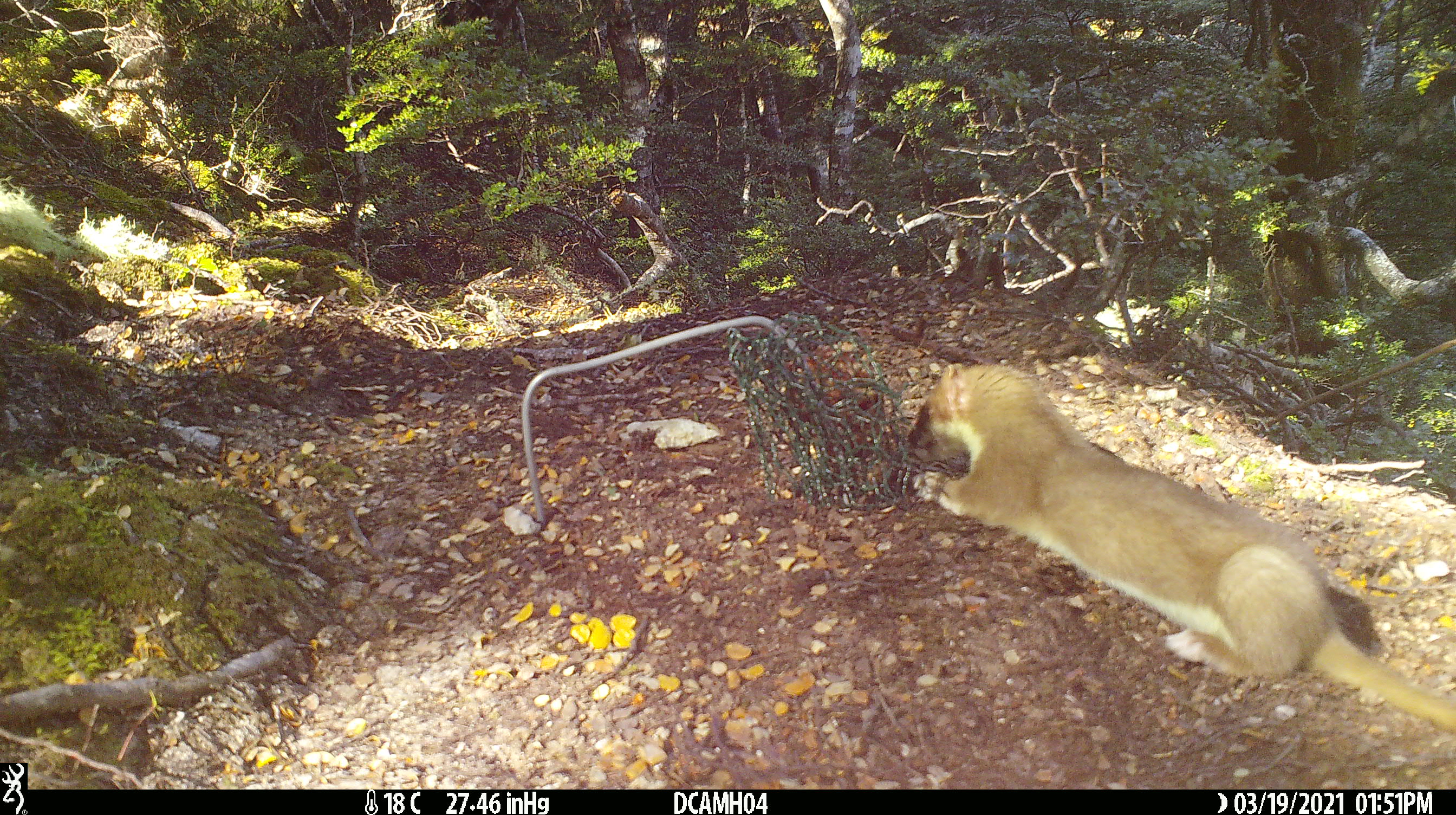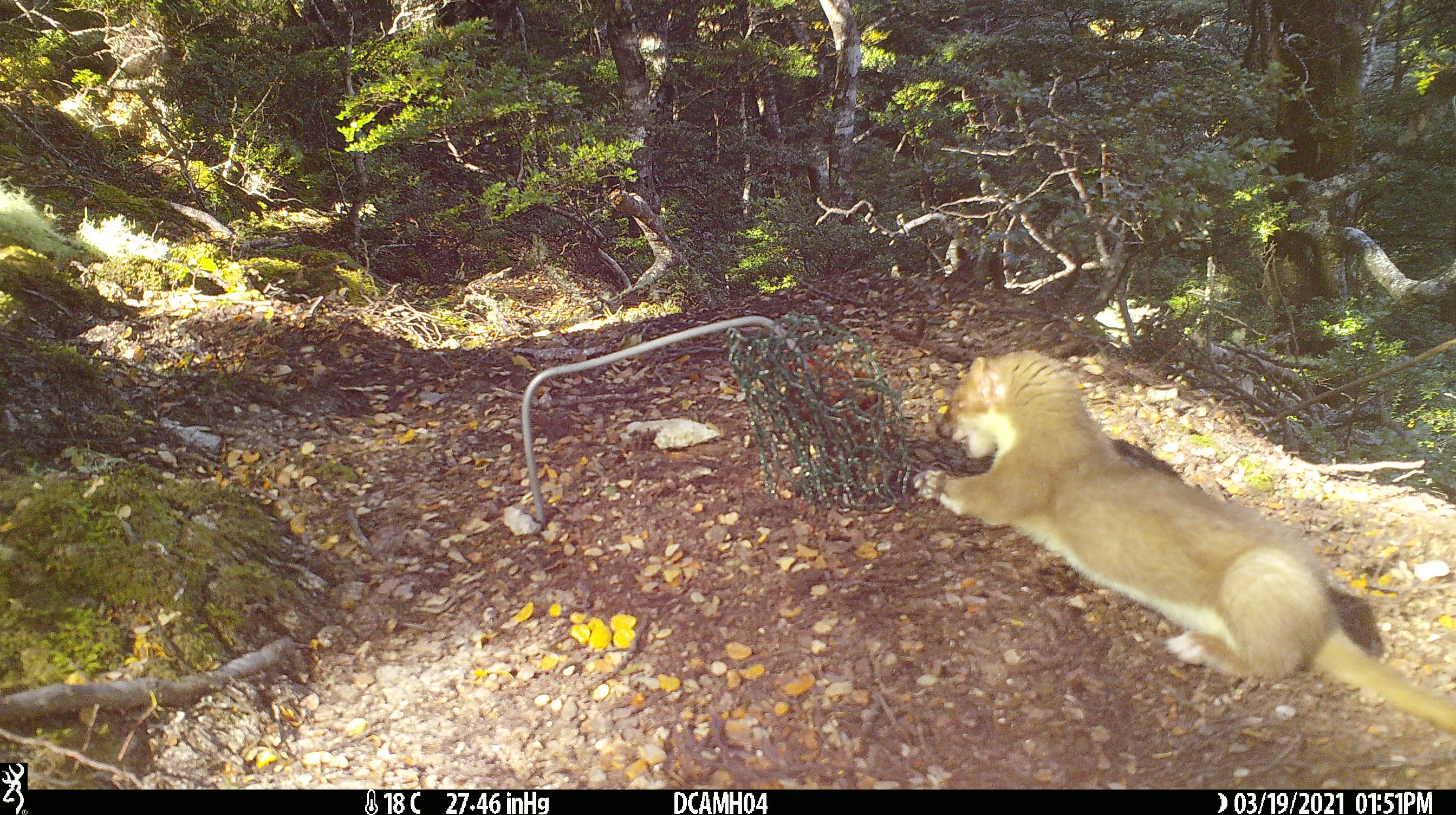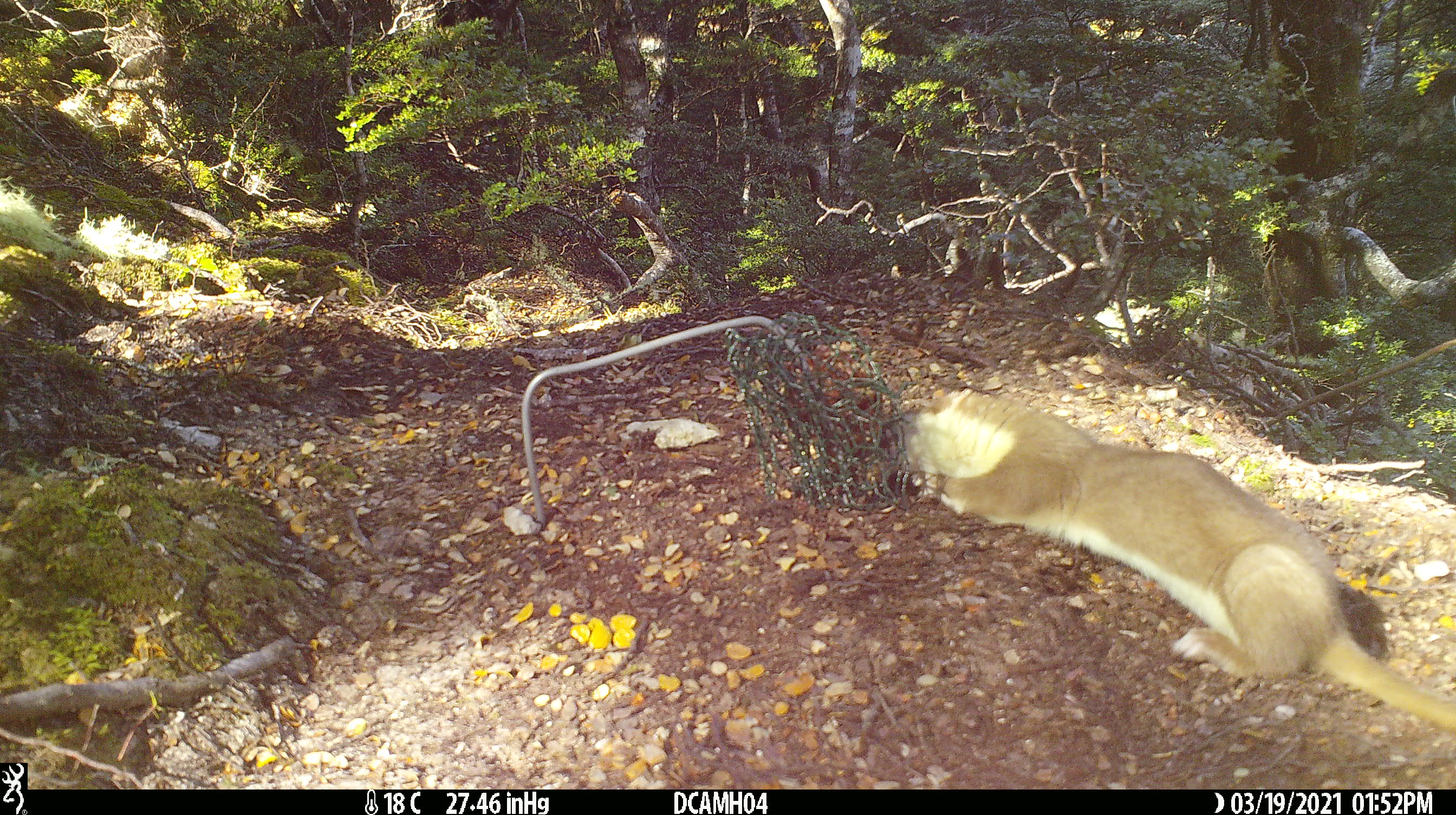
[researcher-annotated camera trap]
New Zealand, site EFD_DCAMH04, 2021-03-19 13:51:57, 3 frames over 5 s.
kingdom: Animalia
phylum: Chordata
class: Mammalia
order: Carnivora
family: Mustelidae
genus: Mustela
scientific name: Mustela erminea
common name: stoat